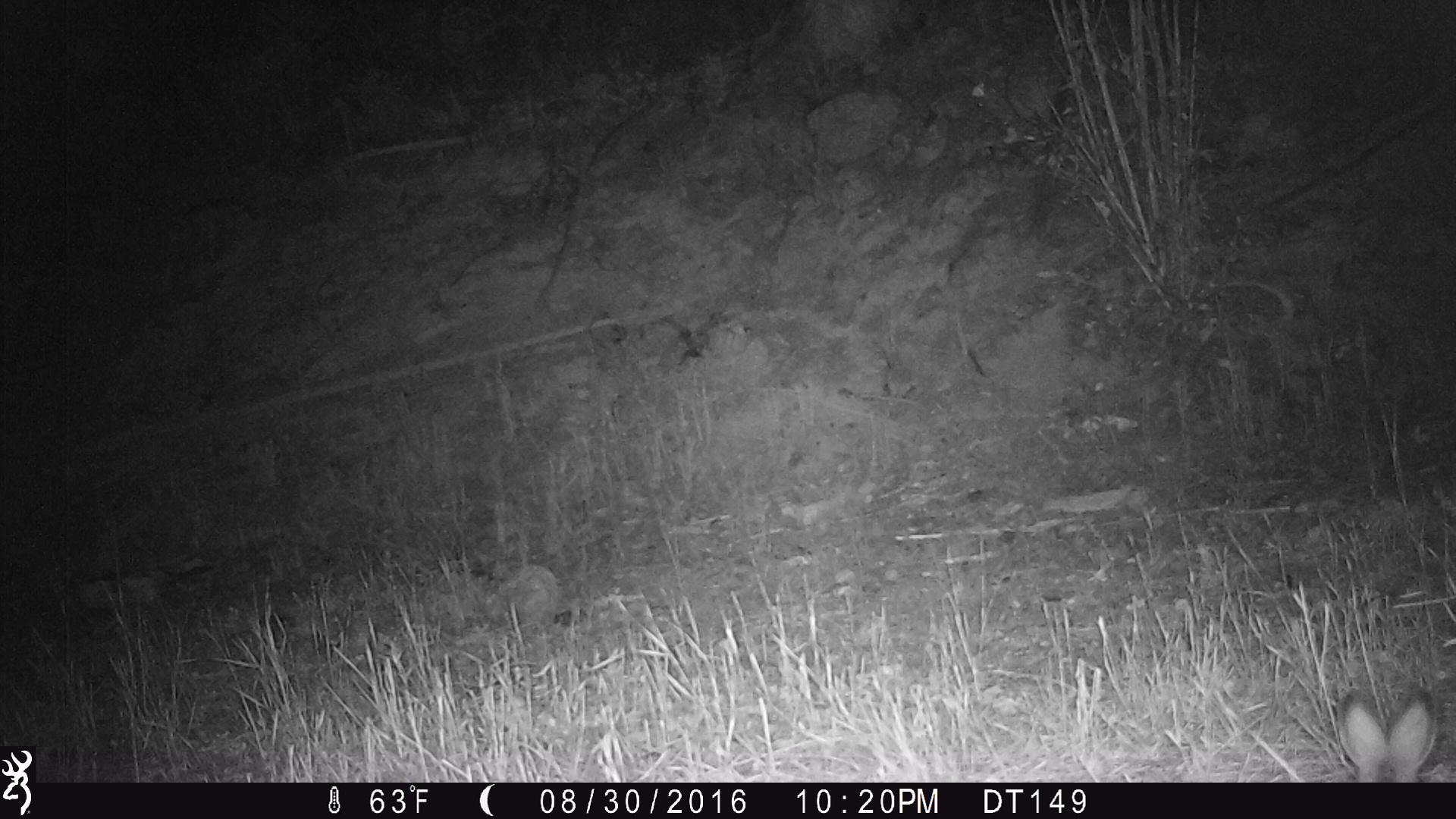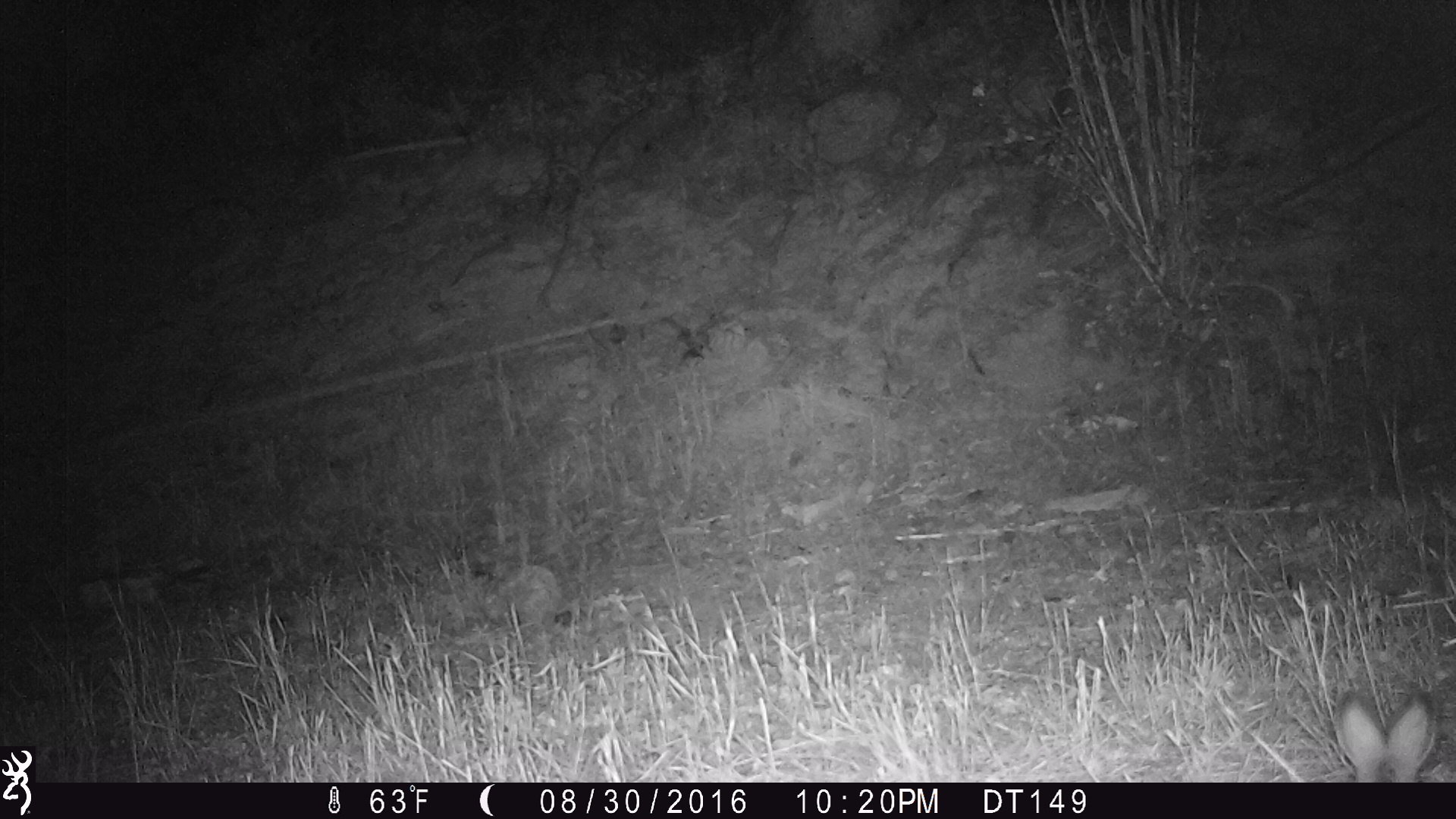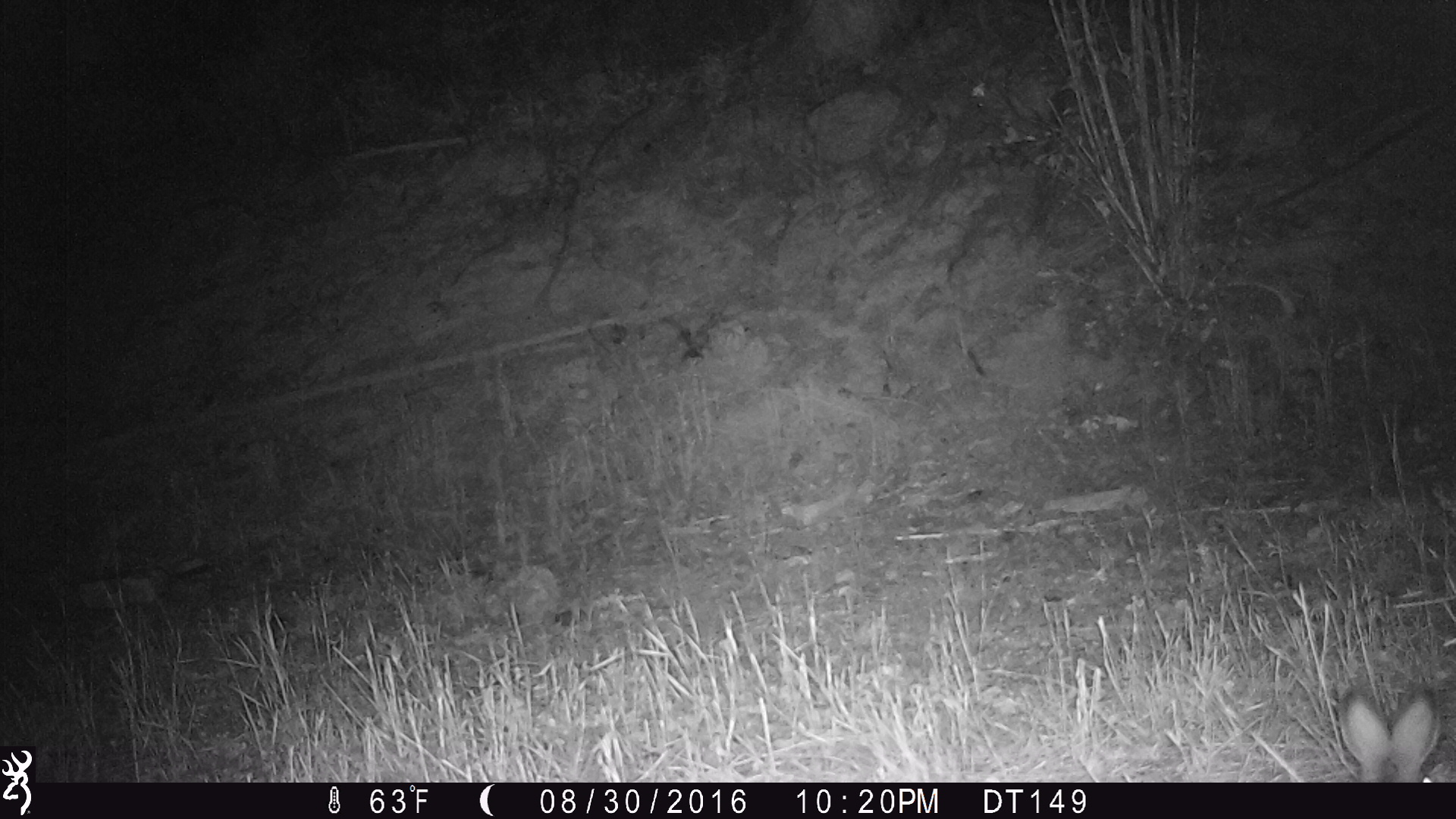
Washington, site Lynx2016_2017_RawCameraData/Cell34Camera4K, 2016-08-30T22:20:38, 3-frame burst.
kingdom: Animalia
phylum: Chordata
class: Mammalia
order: Lagomorpha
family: Leporidae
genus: Lepus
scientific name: Lepus americanus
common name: snowshoe hare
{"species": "Lepus americanus (snowshoe hare)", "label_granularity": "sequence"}